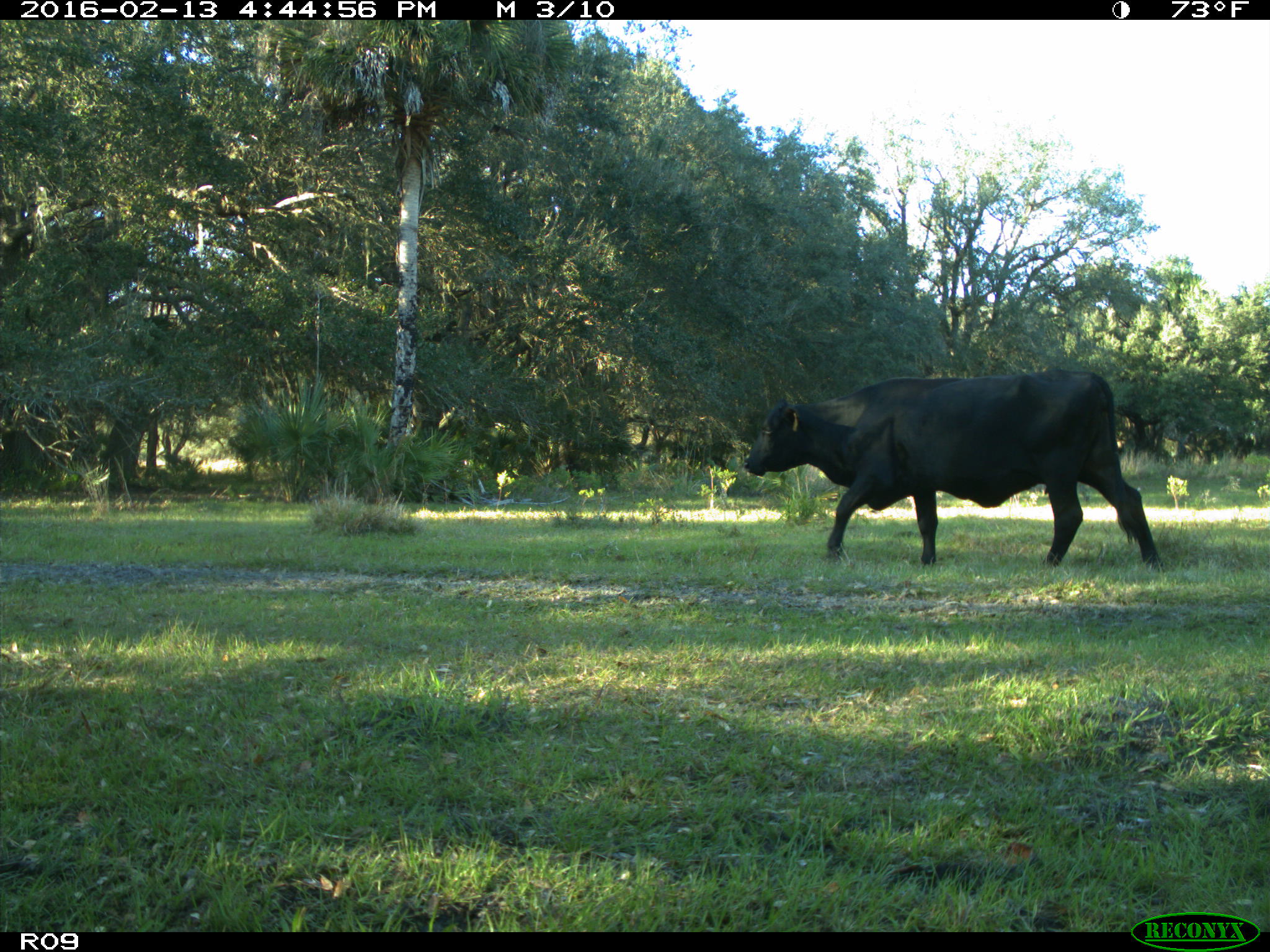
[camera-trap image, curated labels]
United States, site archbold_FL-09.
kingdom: Animalia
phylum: Chordata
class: Mammalia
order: Artiodactyla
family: Bovidae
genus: Bos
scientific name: Bos taurus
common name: domestic cow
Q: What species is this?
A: Bos taurus (domestic cow).